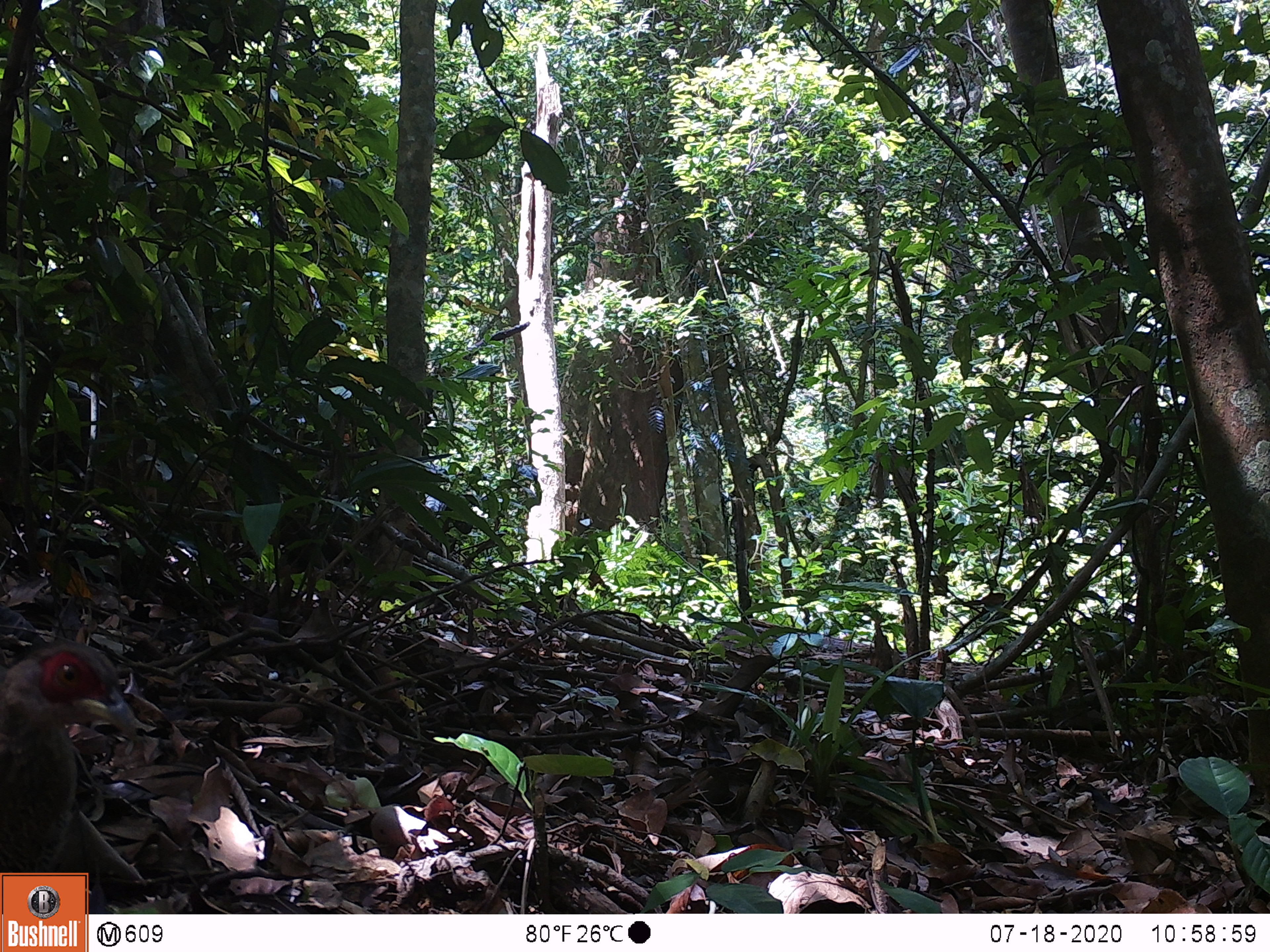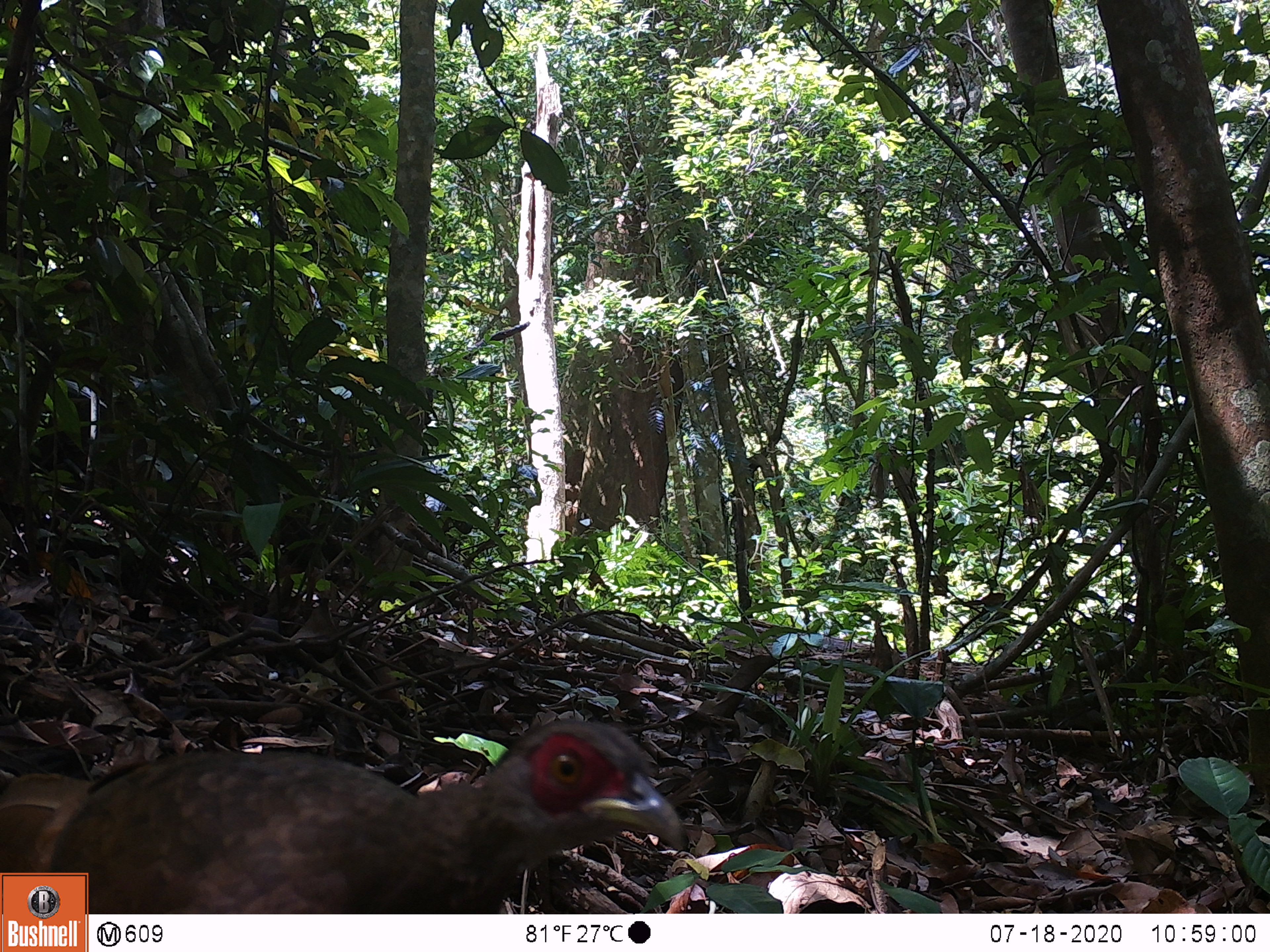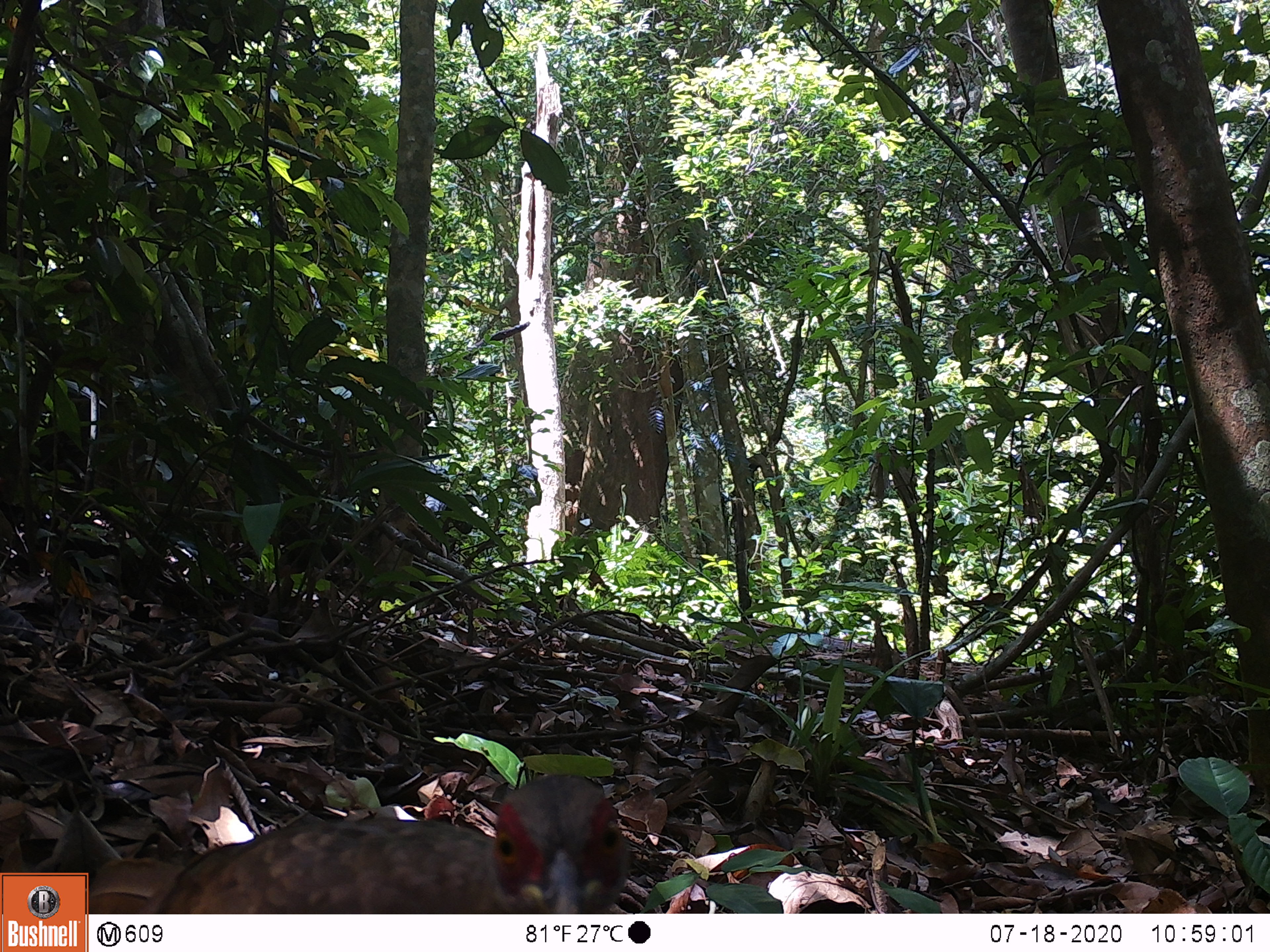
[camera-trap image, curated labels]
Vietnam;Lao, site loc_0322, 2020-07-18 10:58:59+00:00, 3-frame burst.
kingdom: Animalia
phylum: Chordata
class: Aves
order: Galliformes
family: Phasianidae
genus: Lophura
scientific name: Lophura nycthemera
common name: silver pheasant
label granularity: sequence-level